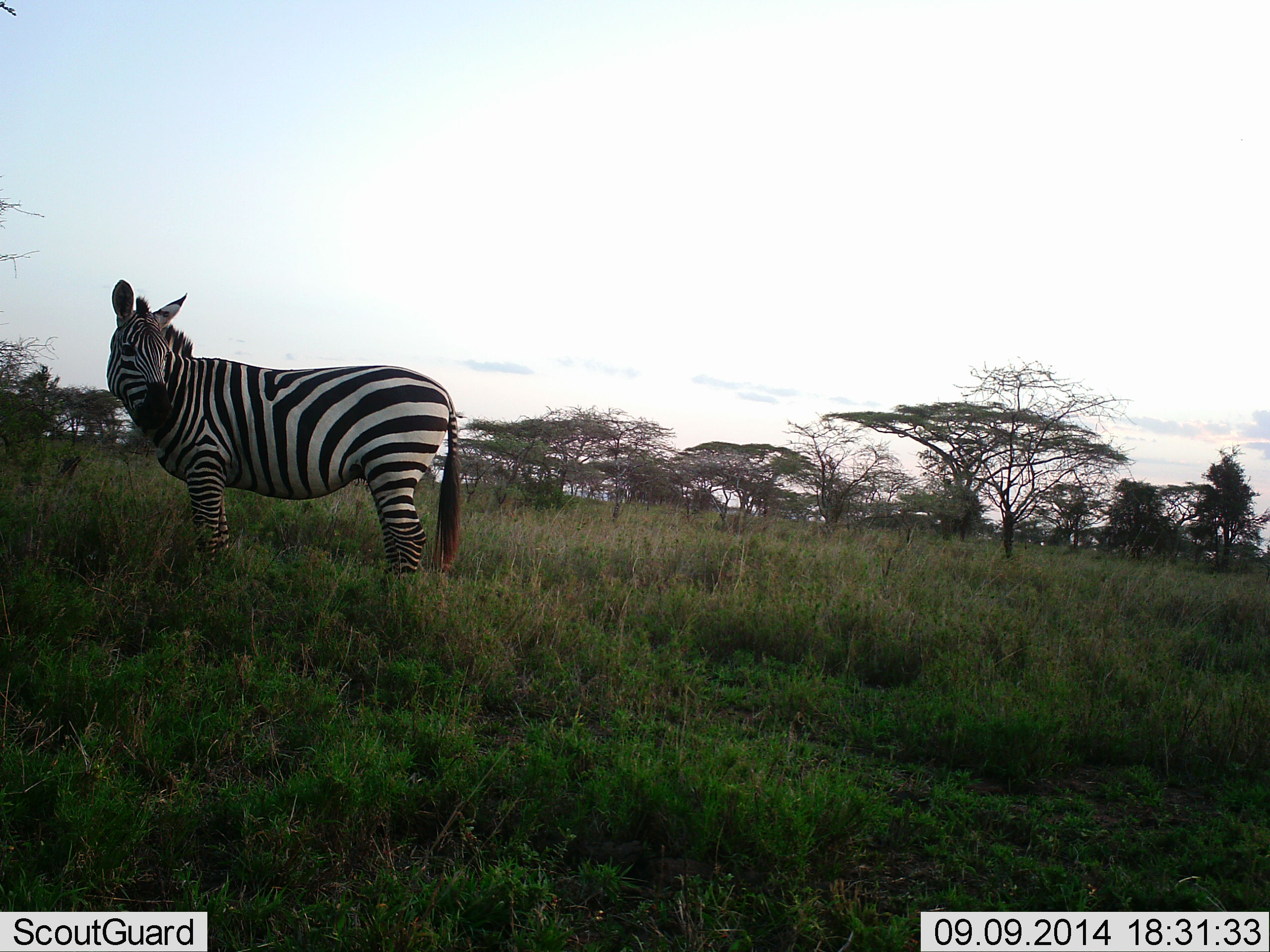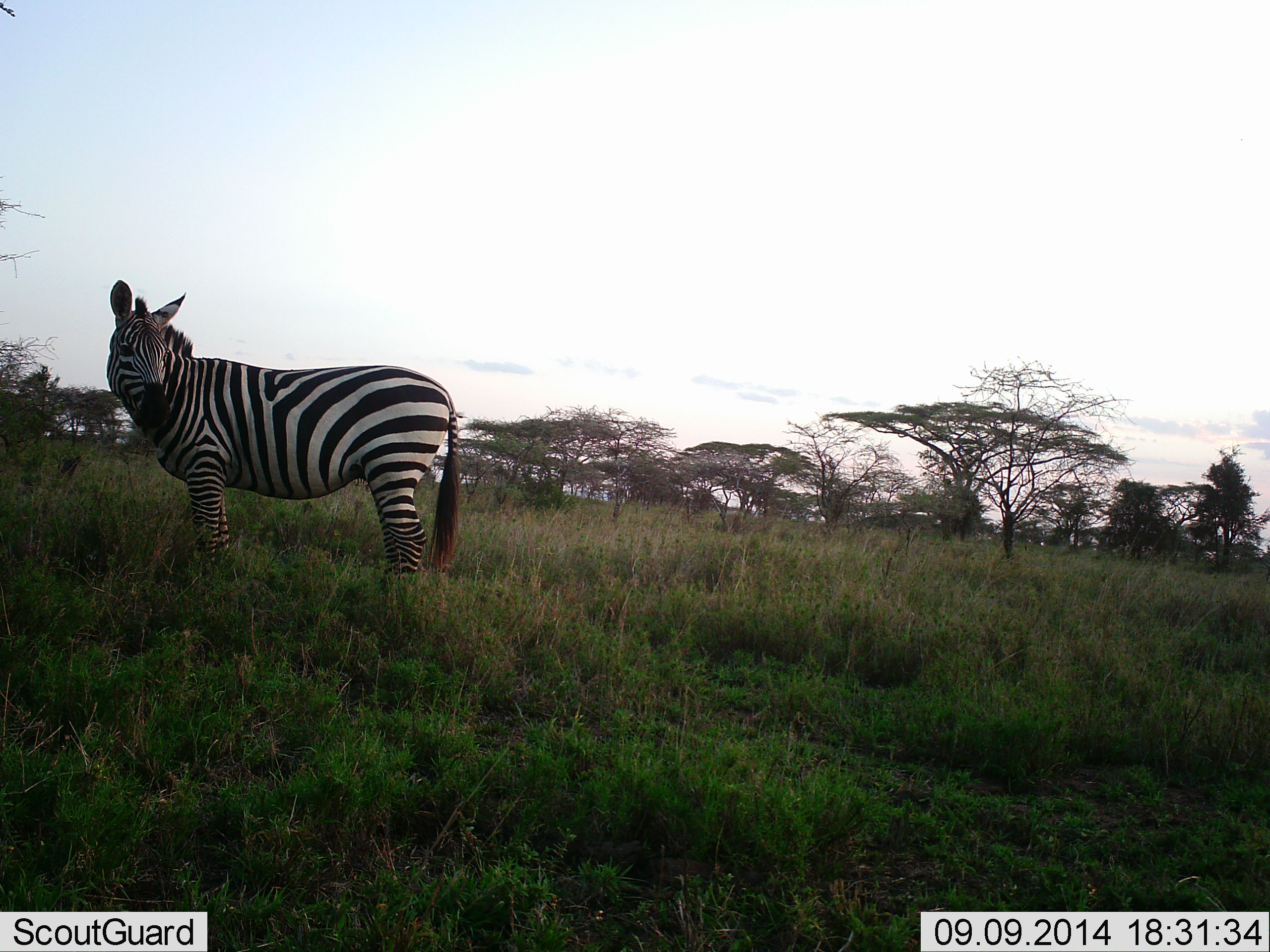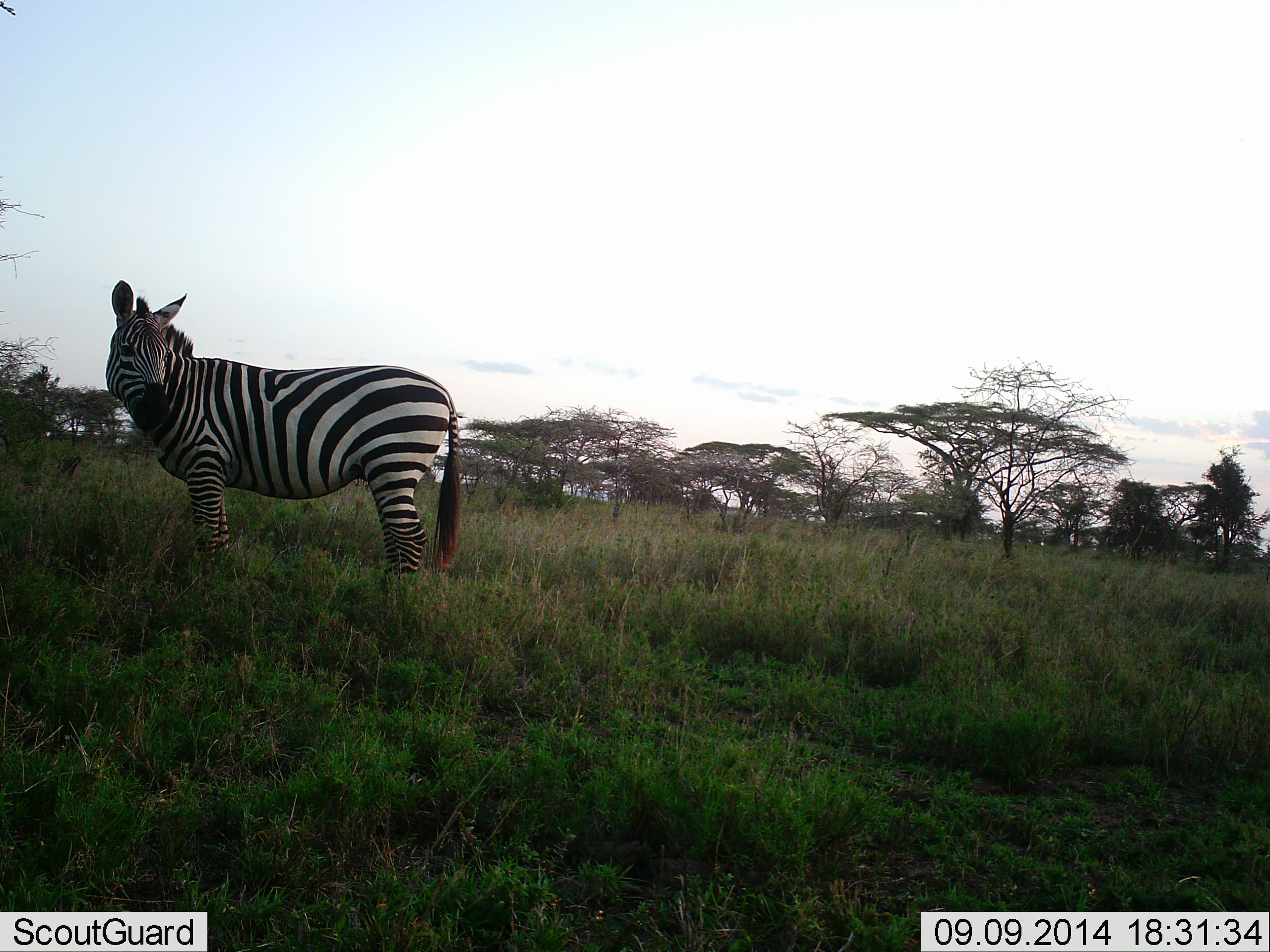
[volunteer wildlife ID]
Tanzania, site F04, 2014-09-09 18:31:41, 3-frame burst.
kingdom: Animalia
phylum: Chordata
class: Mammalia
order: Perissodactyla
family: Equidae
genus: Equus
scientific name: Equus quagga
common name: plains zebra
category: zebra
Zebra (plains zebra) (Equus quagga), count 1. Behavior (volunteer vote fractions): standing 90%, resting 0%, moving 0%, interacting 0%. Young present (vote fraction): 0%. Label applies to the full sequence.